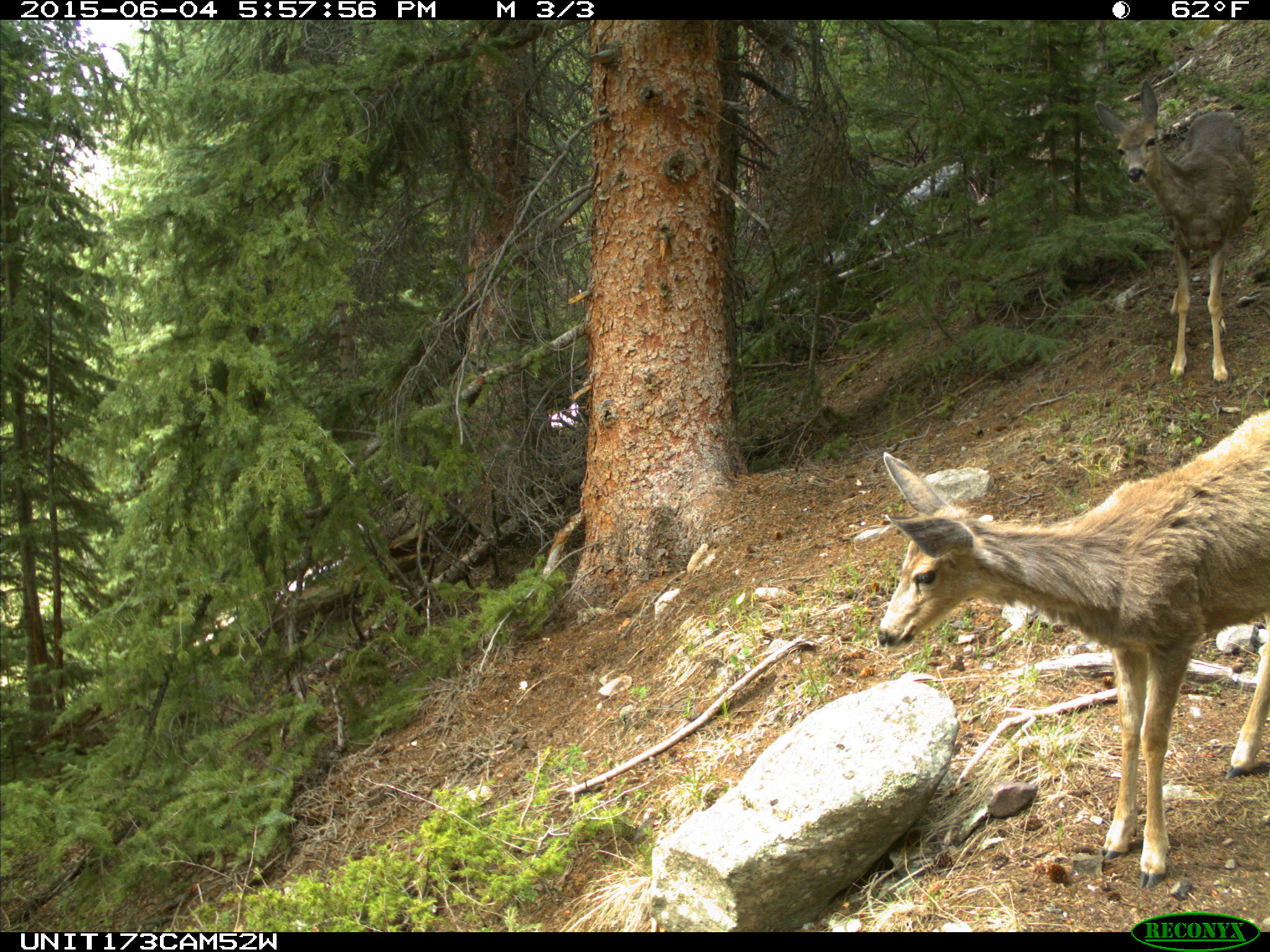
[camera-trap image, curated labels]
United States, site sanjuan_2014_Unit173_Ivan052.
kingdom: Animalia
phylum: Chordata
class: Mammalia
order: Artiodactyla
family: Cervidae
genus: Odocoileus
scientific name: Odocoileus hemionus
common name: mule deer